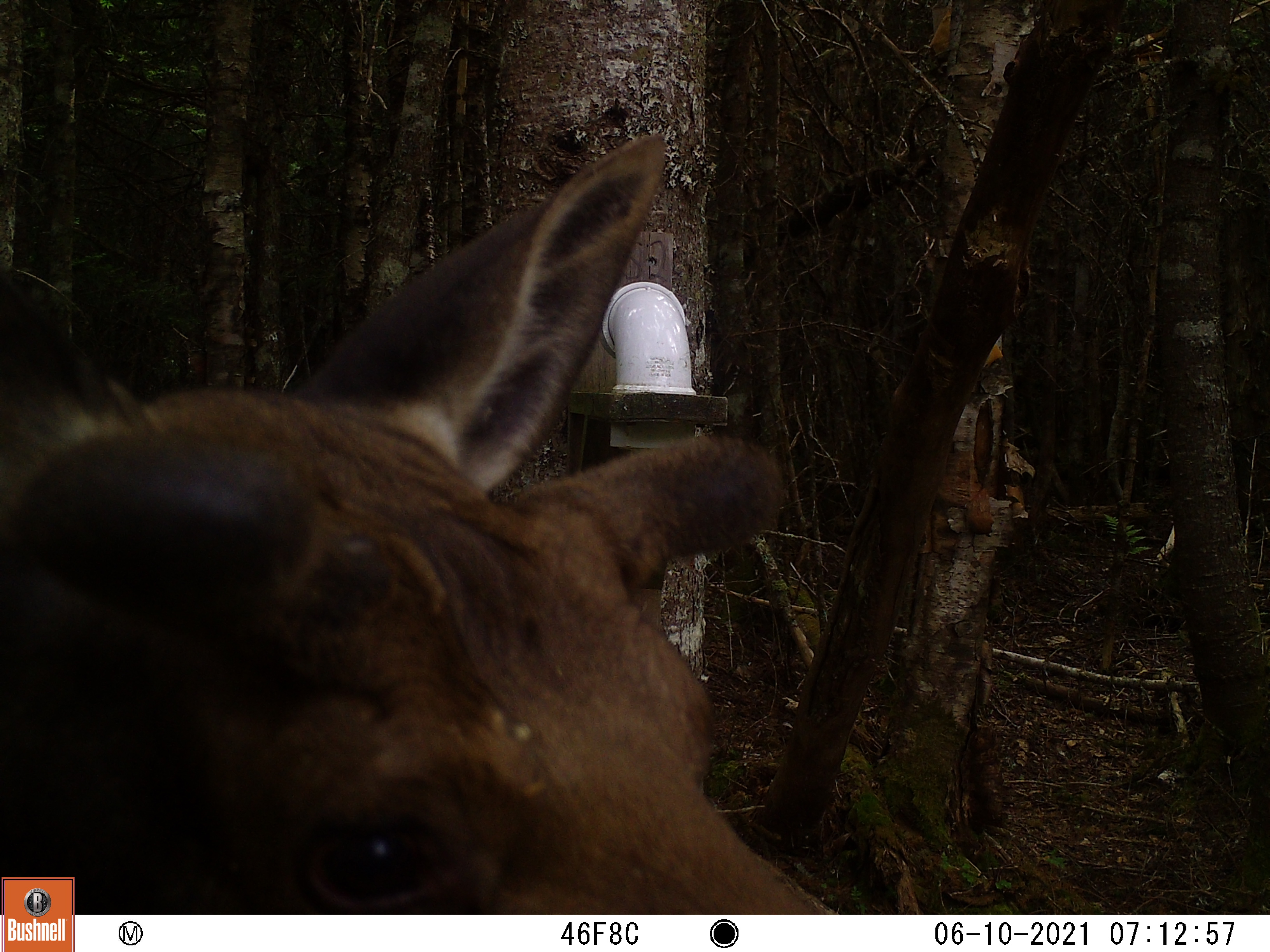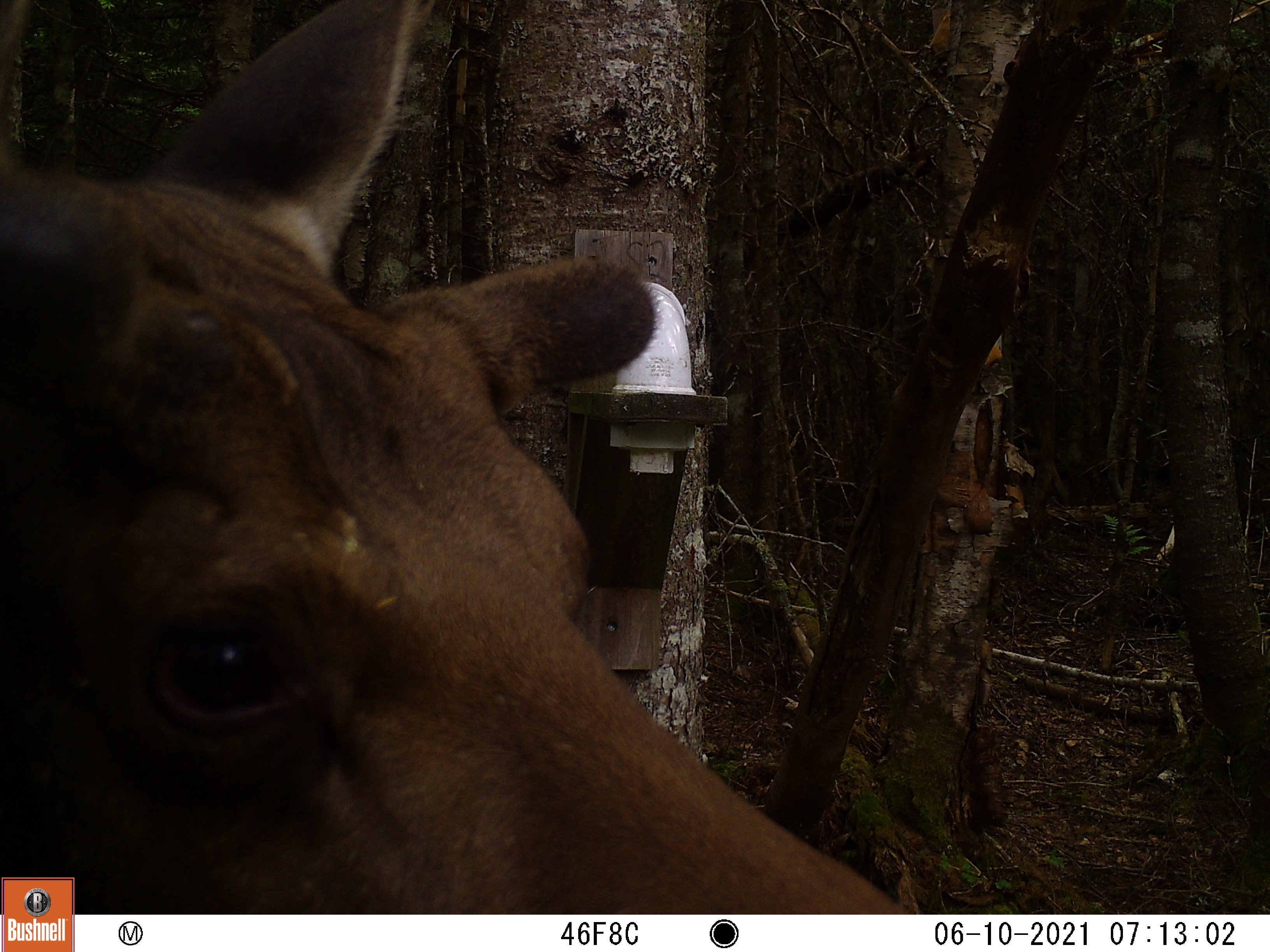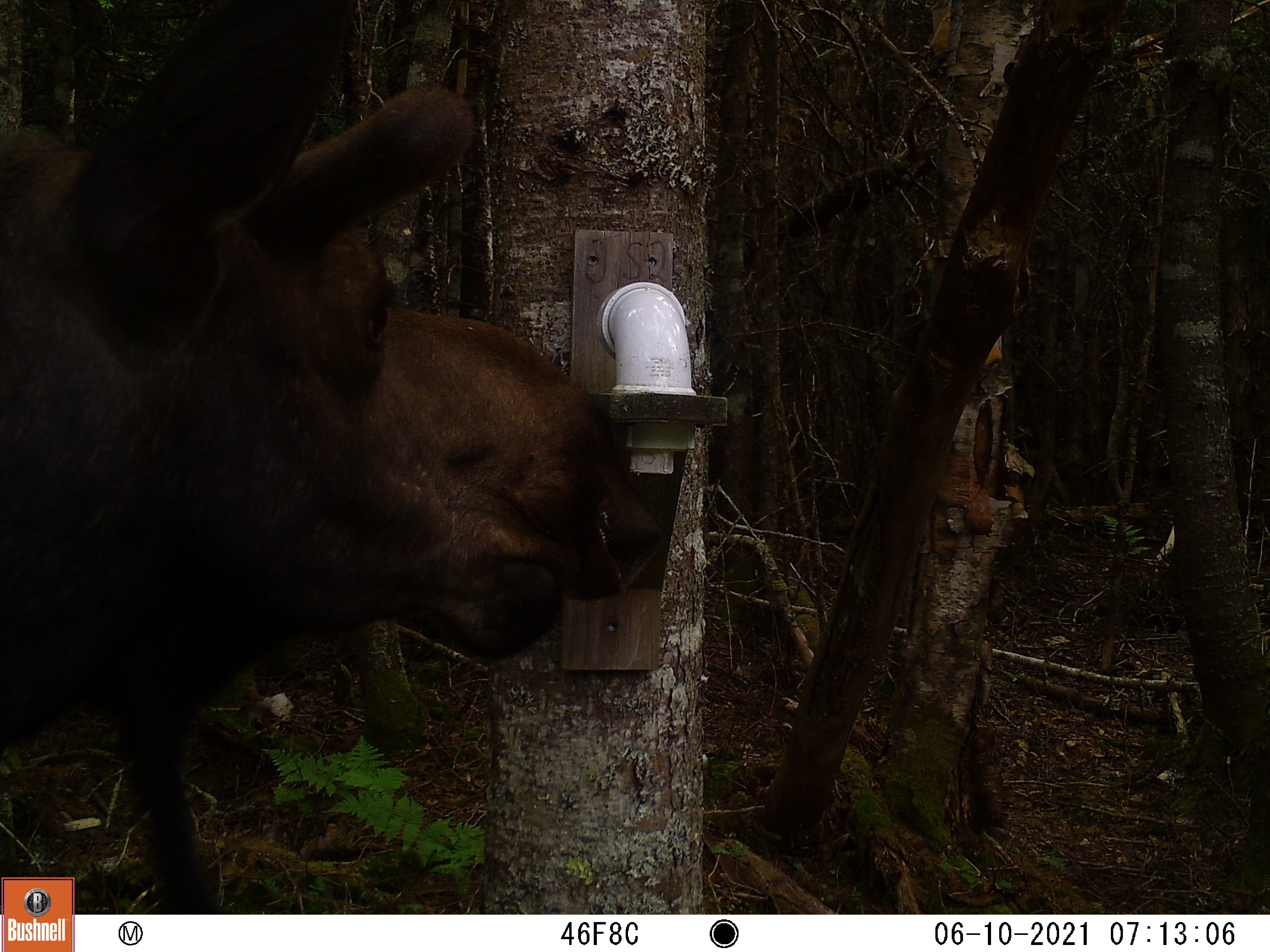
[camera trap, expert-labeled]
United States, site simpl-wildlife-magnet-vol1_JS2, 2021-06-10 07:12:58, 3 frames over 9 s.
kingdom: Animalia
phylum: Chordata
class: Mammalia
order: Artiodactyla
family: Cervidae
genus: Alces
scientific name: Alces alces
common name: moose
Moose (Alces alces).